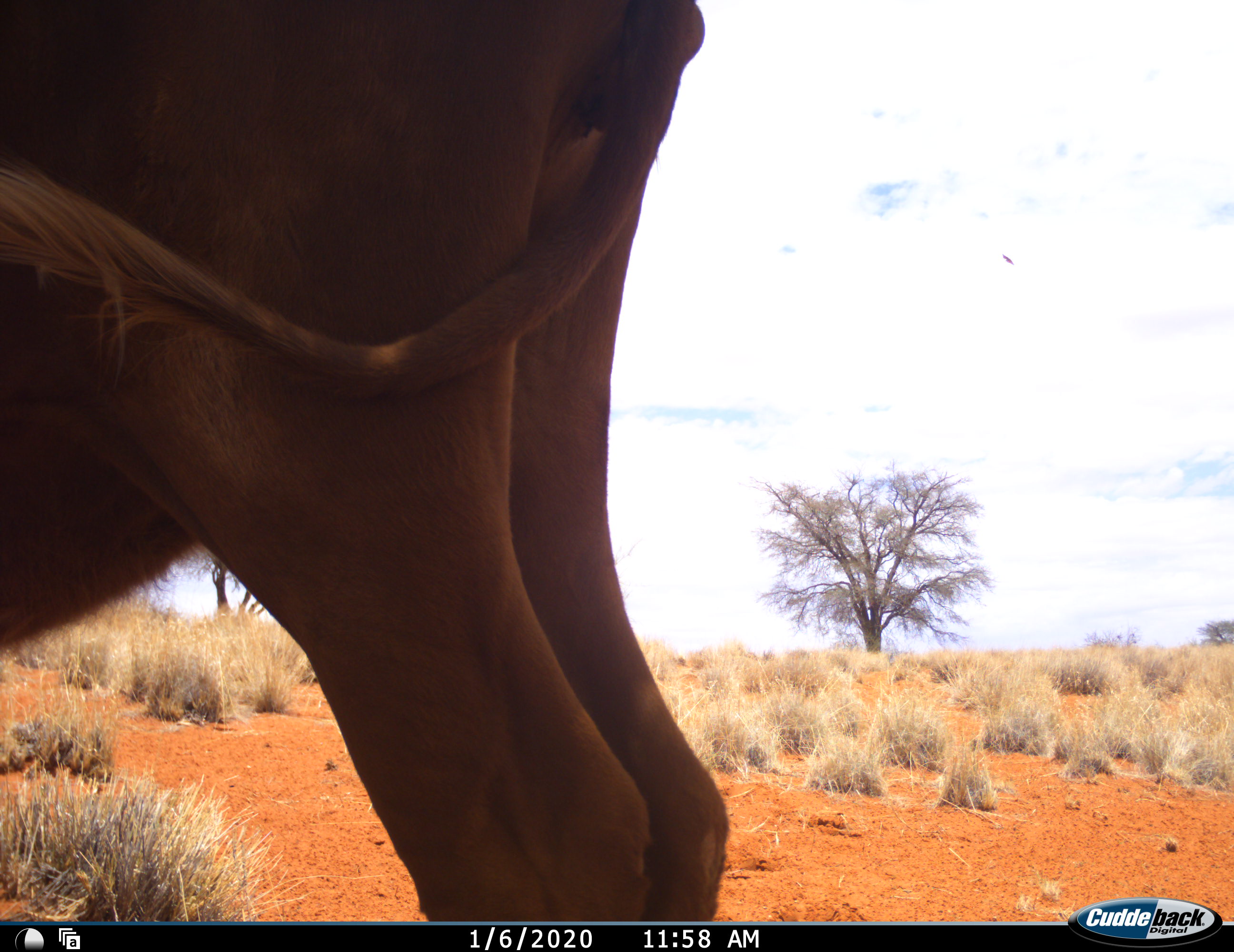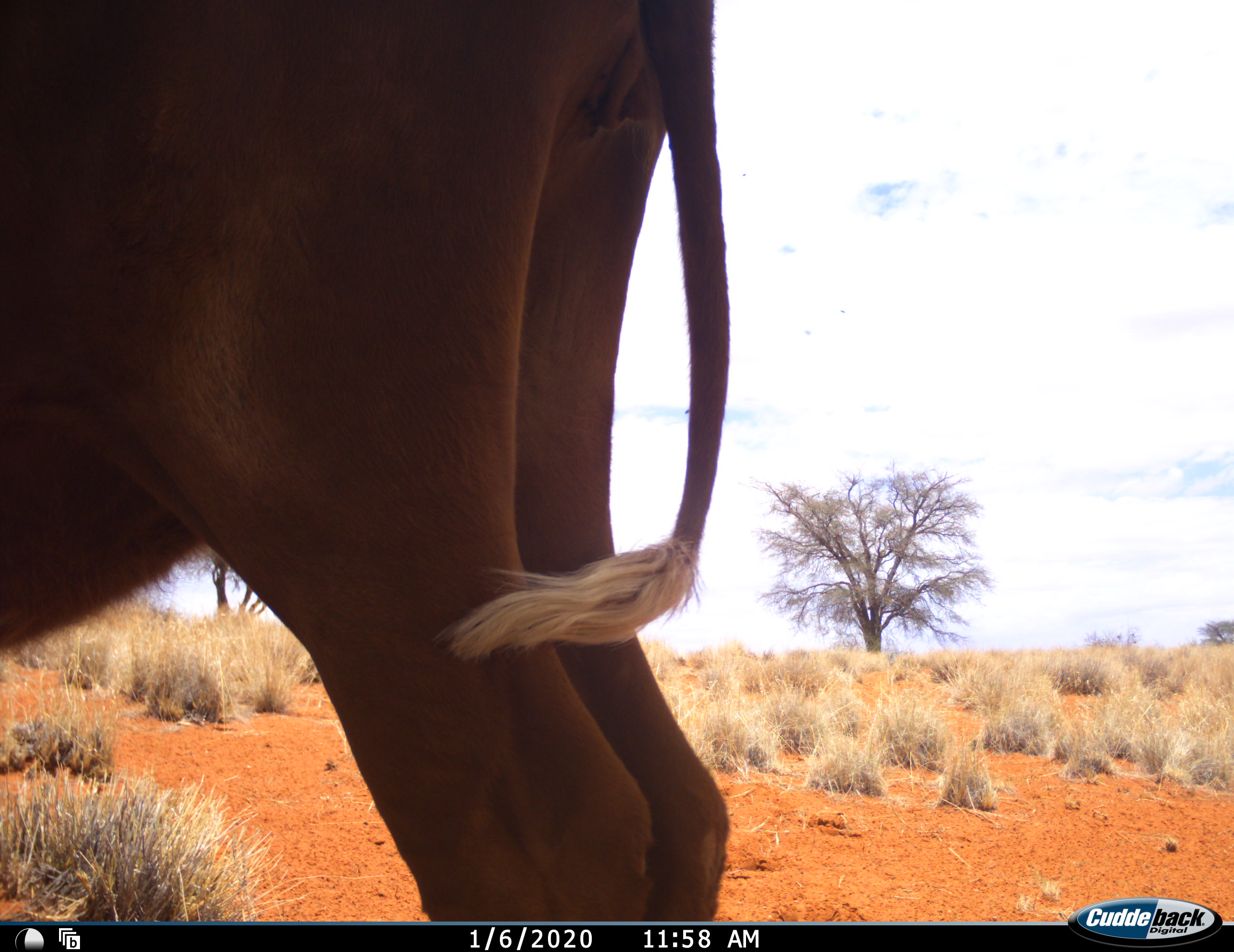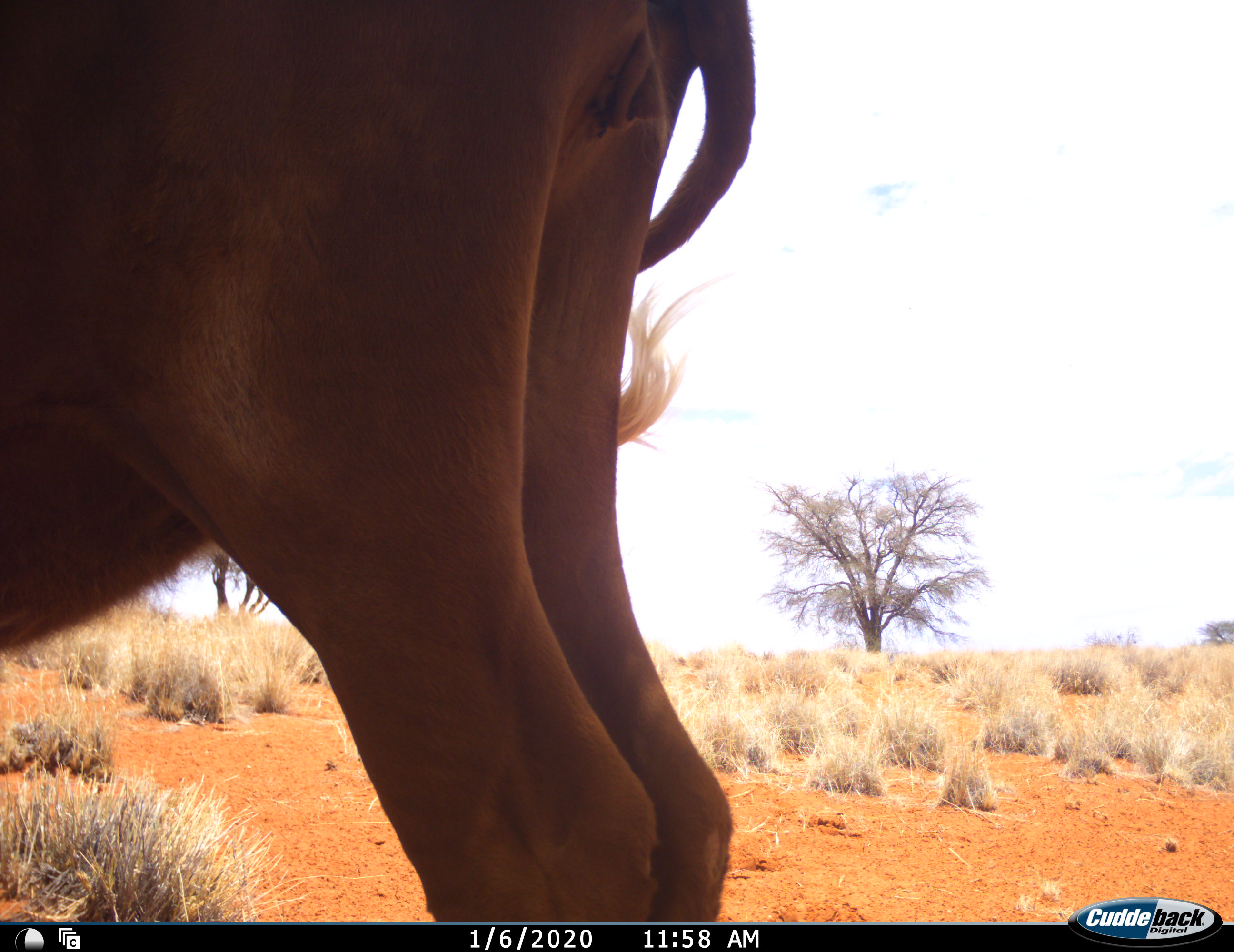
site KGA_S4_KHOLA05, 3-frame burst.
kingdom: Animalia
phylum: Chordata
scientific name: Vertebrata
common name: domestic animal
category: domesticanimal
Domesticanimal (domestic animal) (Vertebrata), count 1. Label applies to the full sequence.